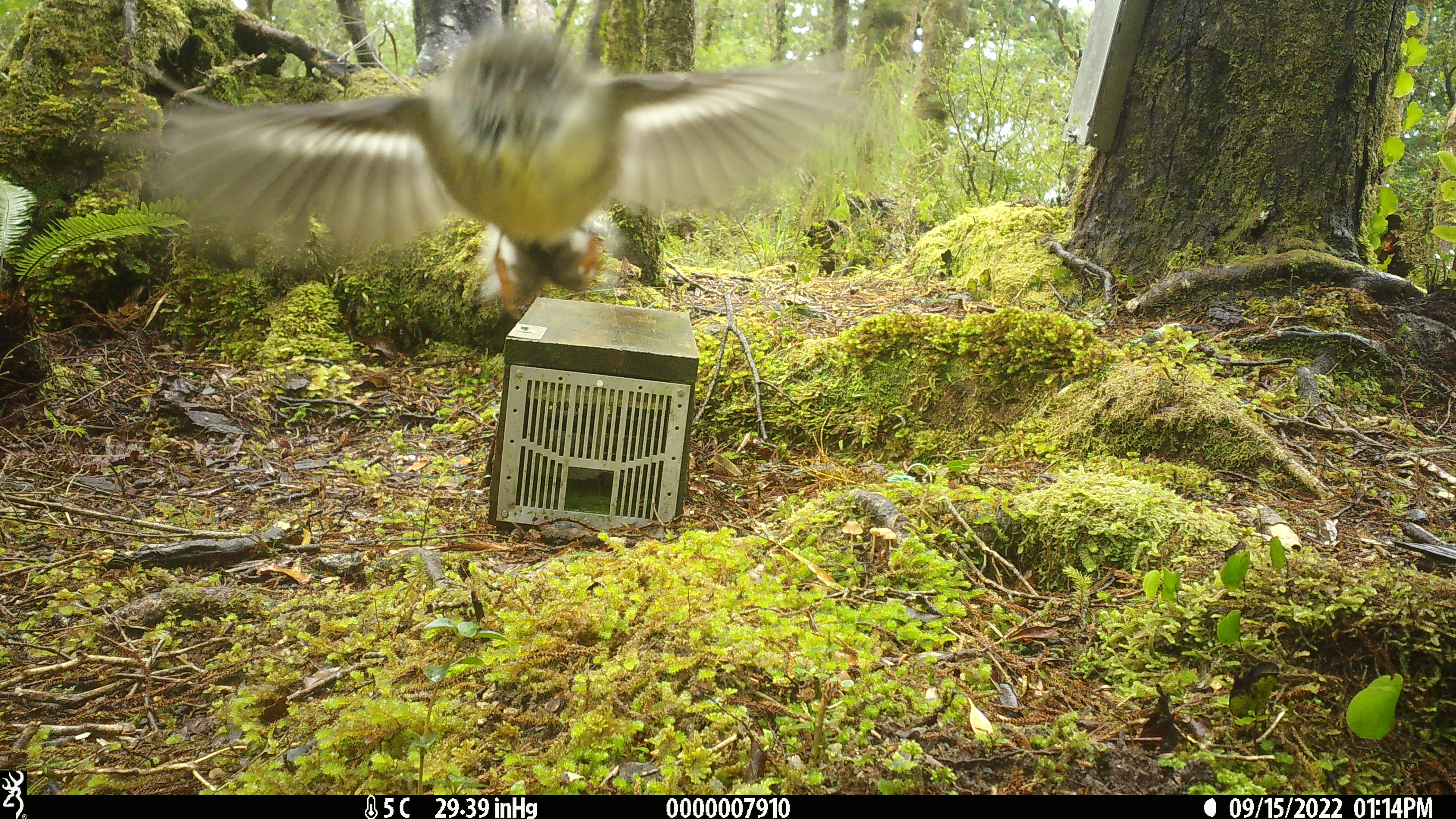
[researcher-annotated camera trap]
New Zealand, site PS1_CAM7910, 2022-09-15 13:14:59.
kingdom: Animalia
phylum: Chordata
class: Aves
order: Passeriformes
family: Petroicidae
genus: Petroica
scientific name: Petroica macrocephala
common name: tomtit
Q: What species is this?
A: Tomtit (Petroica macrocephala).